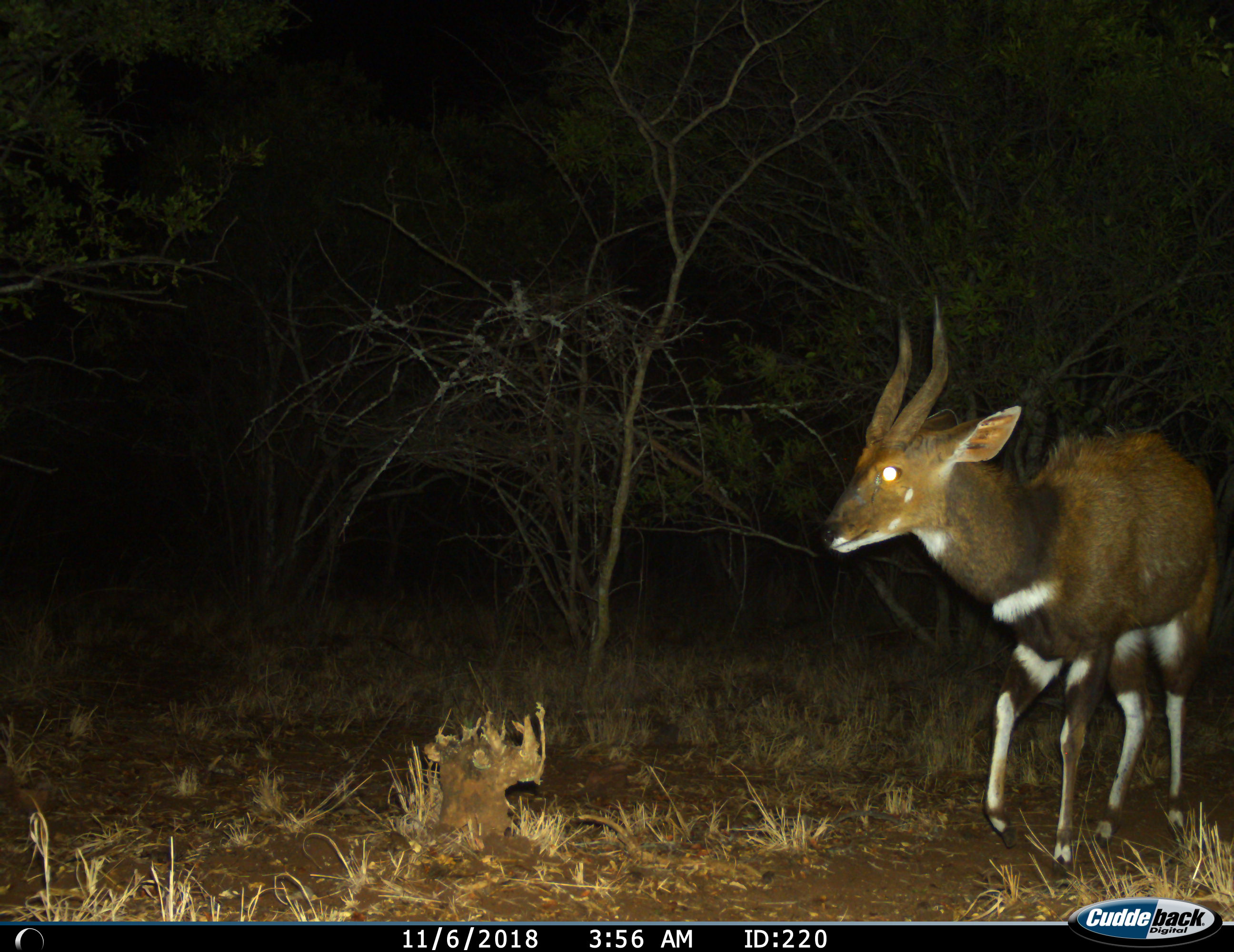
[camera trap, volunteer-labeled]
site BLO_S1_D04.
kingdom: Animalia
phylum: Chordata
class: Mammalia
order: Artiodactyla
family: Bovidae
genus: Tragelaphus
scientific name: Tragelaphus scriptus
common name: bushbuck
Bushbuck (Tragelaphus scriptus), count 1. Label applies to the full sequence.